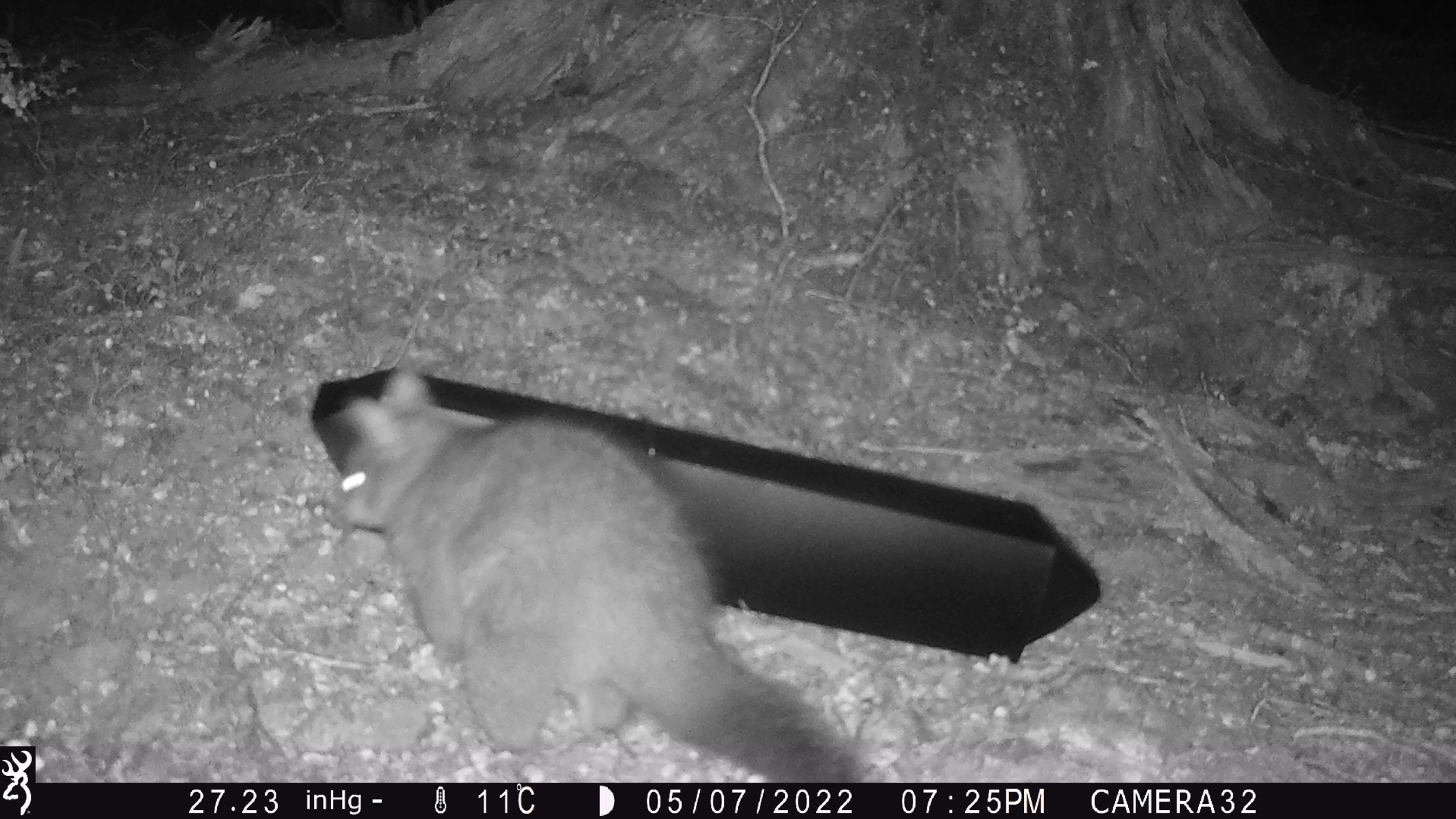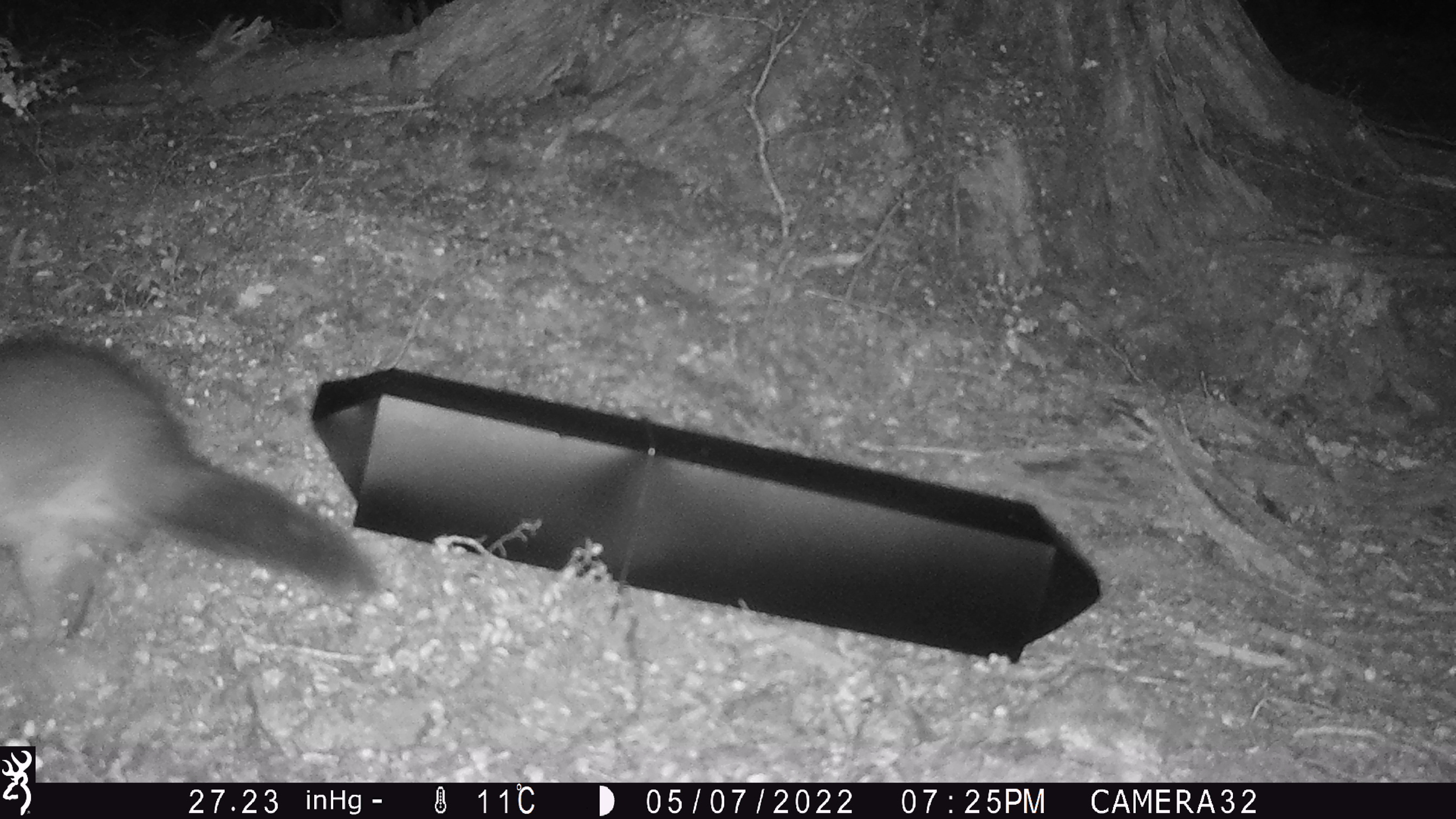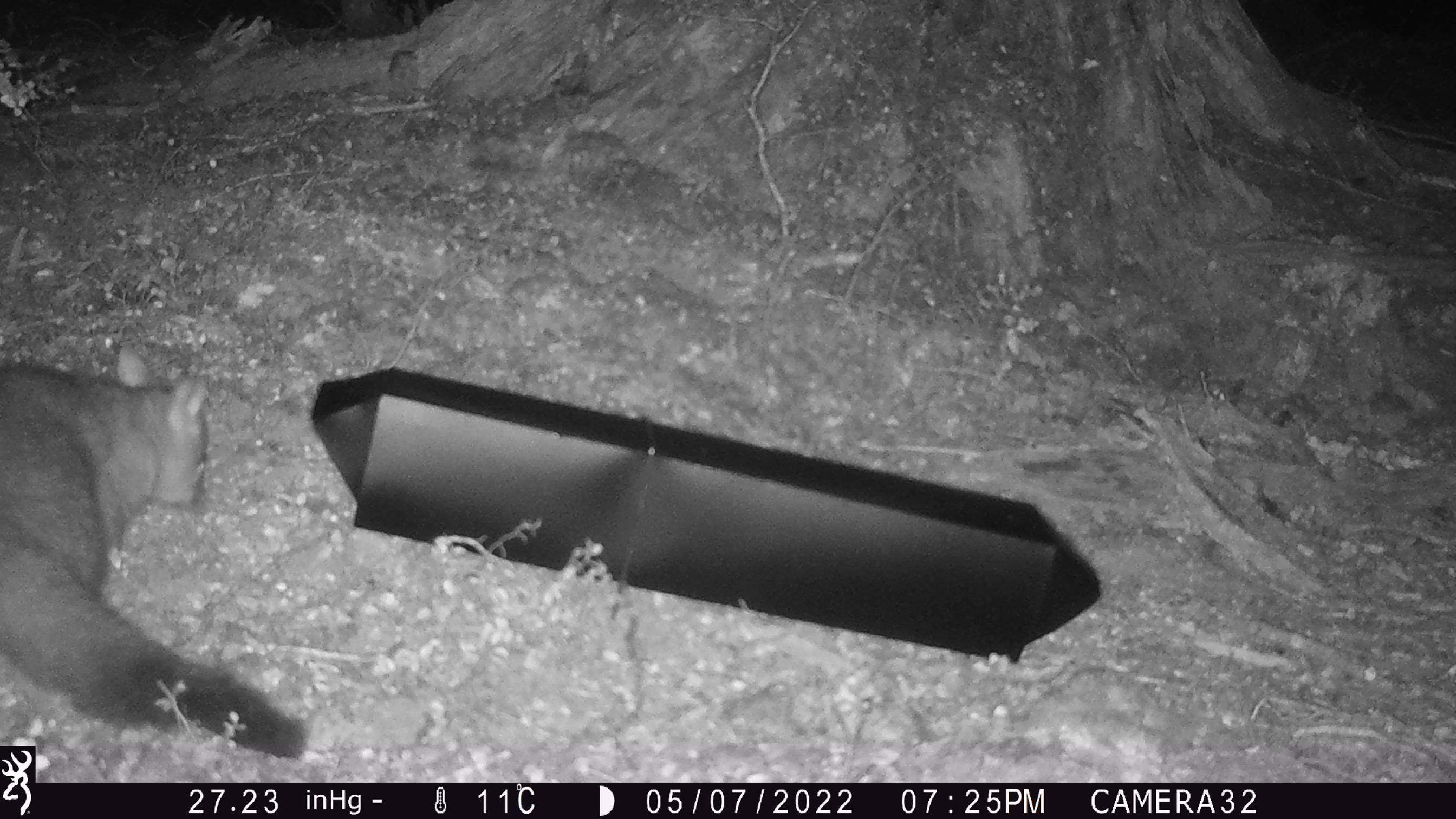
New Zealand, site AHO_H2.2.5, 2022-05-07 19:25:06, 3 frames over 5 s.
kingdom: Animalia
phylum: Chordata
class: Mammalia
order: Diprotodontia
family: Phalangeridae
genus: Trichosurus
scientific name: Trichosurus vulpecula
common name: common brushtail possum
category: possum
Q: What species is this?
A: Possum (common brushtail possum) (Trichosurus vulpecula).